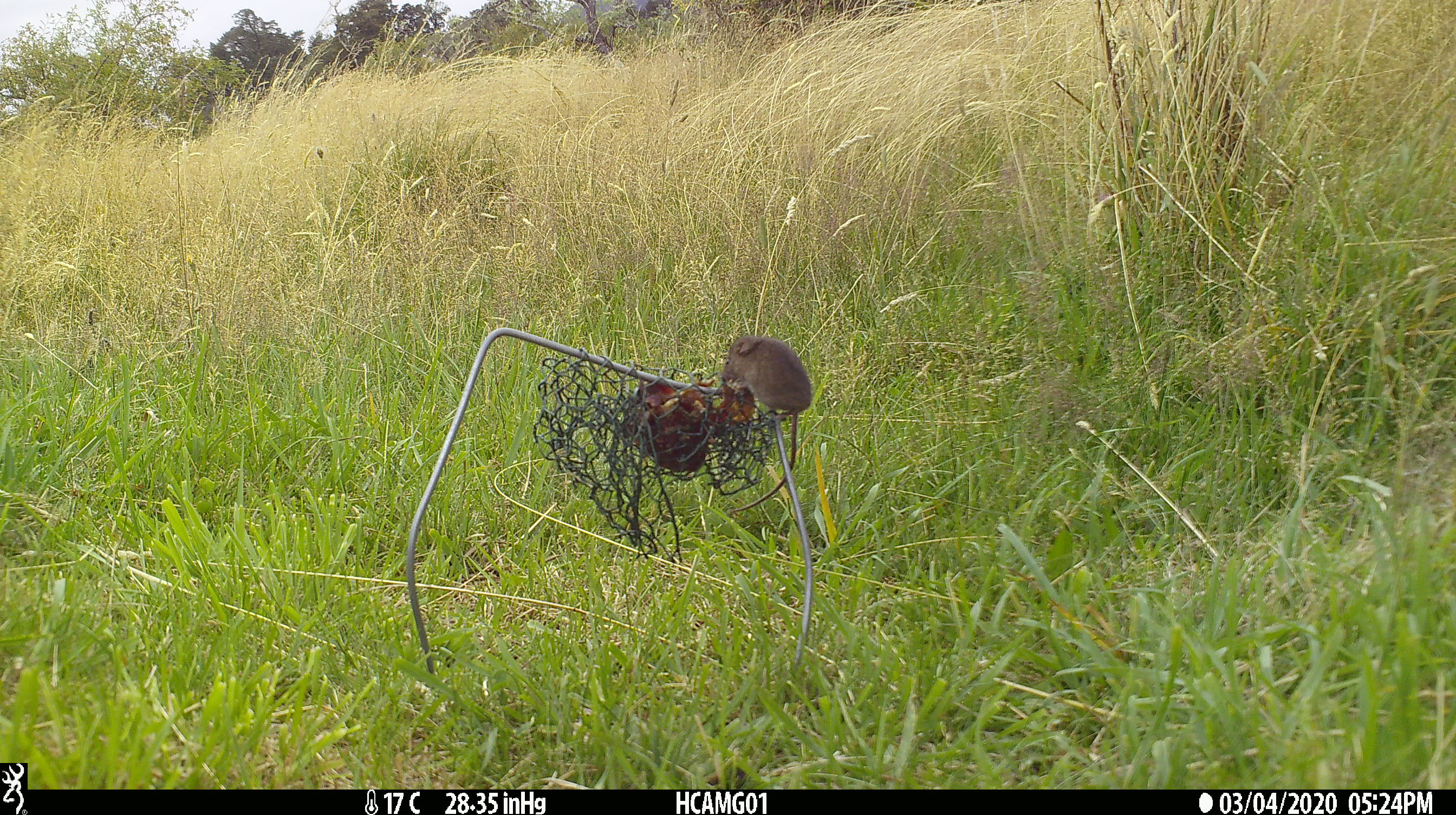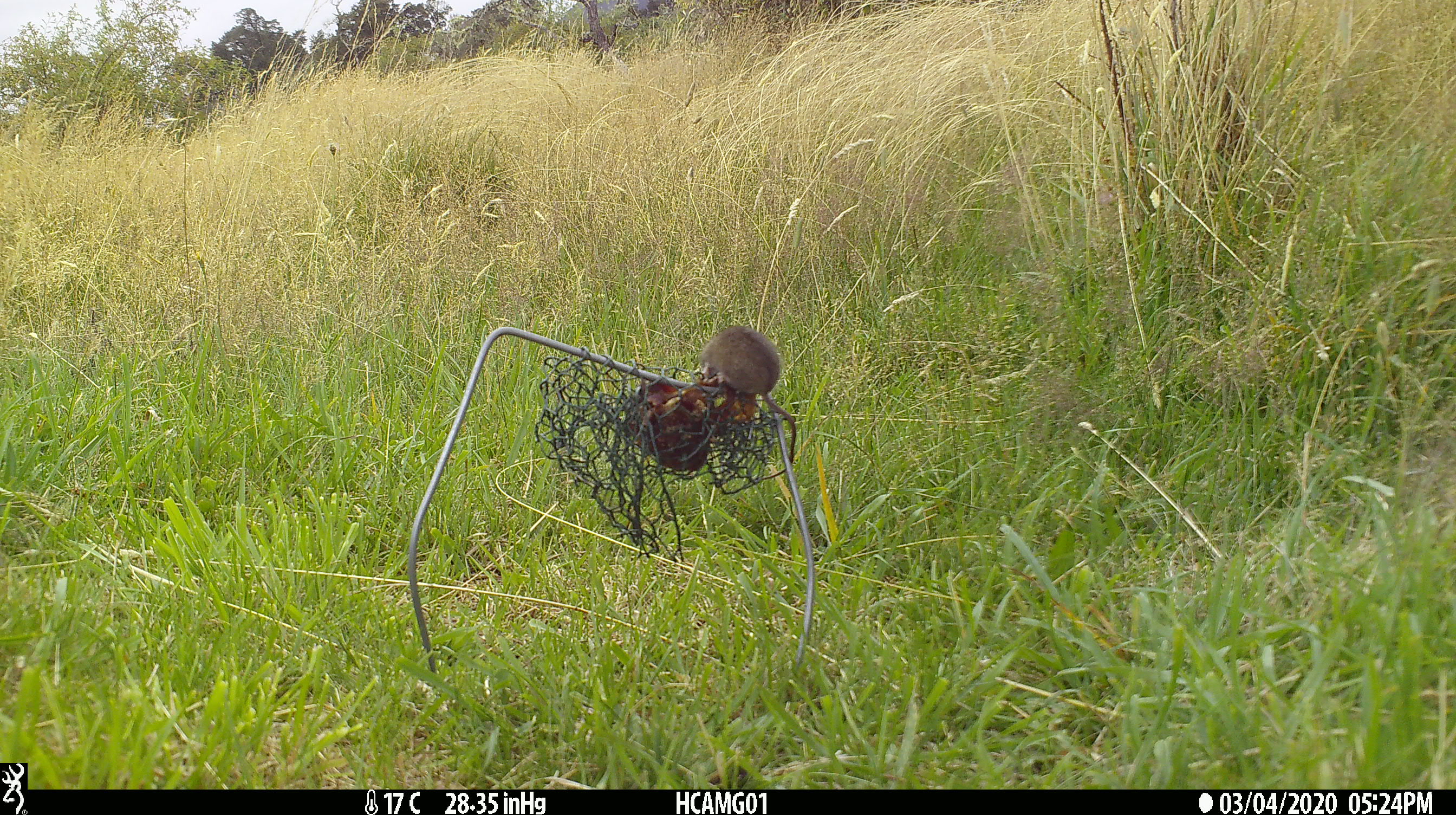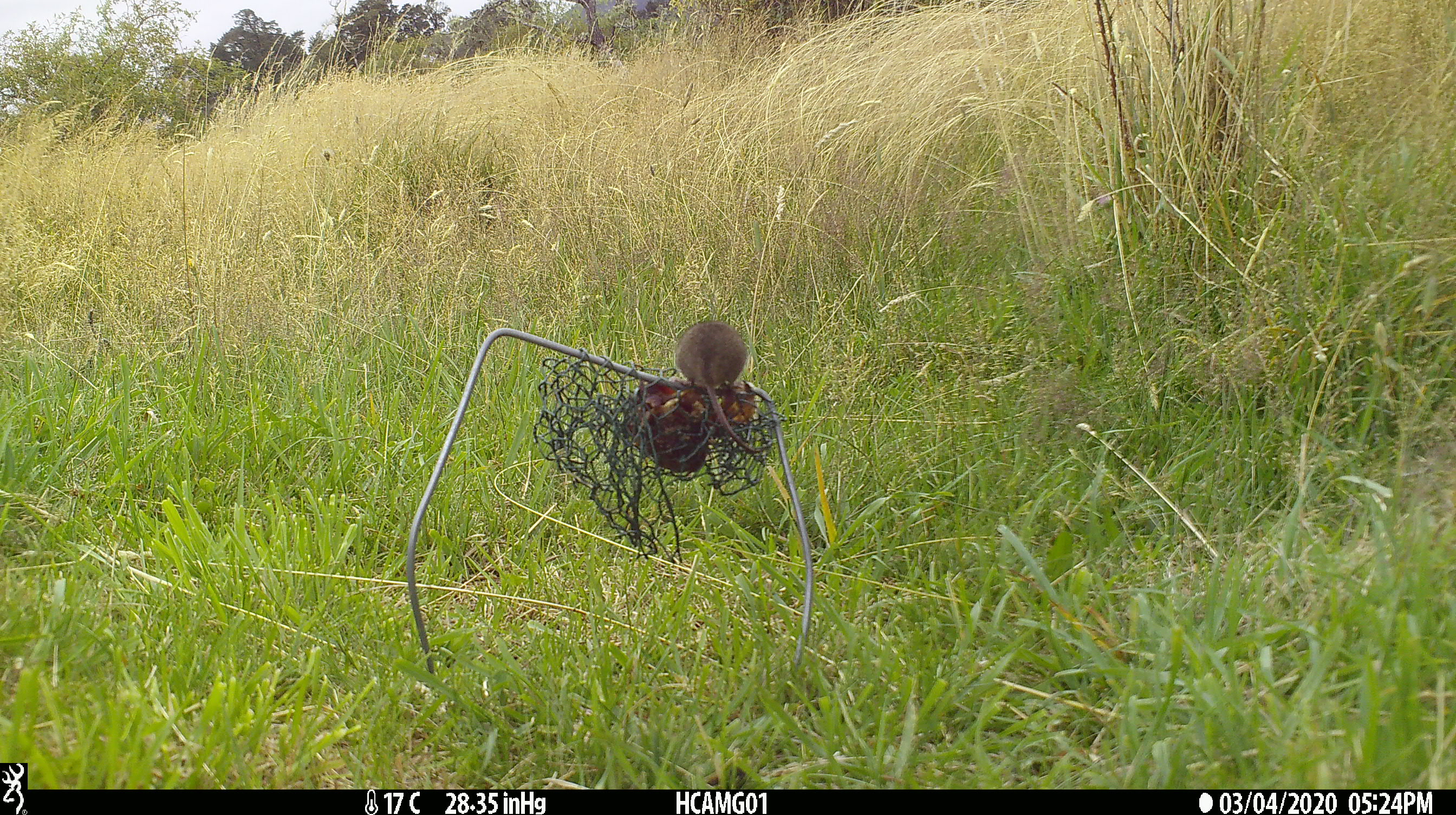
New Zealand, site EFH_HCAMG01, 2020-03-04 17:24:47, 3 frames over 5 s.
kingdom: Animalia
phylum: Chordata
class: Mammalia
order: Rodentia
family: Muridae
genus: Mus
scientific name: Mus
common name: mouse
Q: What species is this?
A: Mouse (Mus).